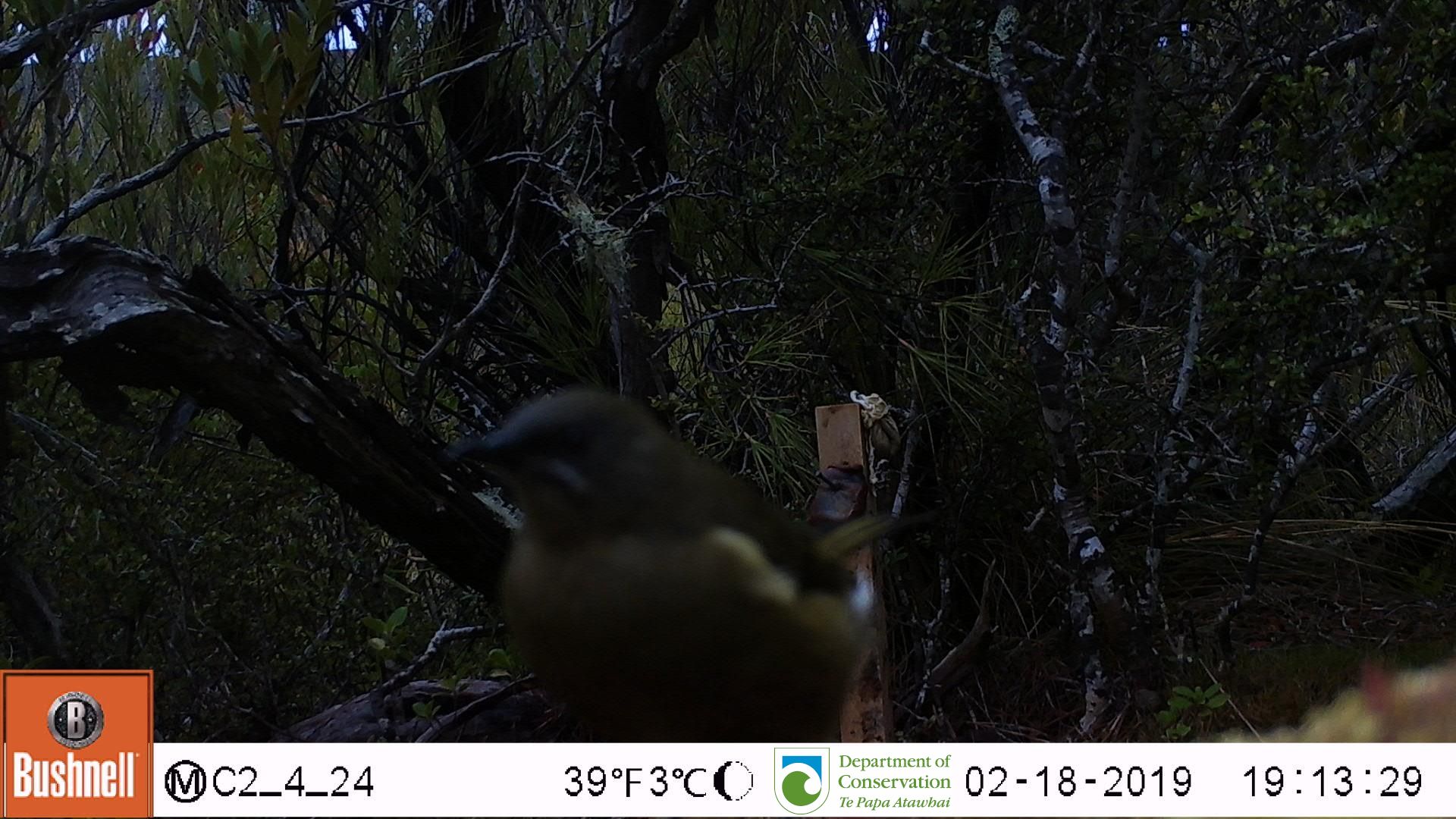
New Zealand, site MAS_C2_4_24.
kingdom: Animalia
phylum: Chordata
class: Aves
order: Passeriformes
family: Meliphagidae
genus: Anthornis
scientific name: Anthornis melanura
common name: new zealand bellbird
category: bellbird